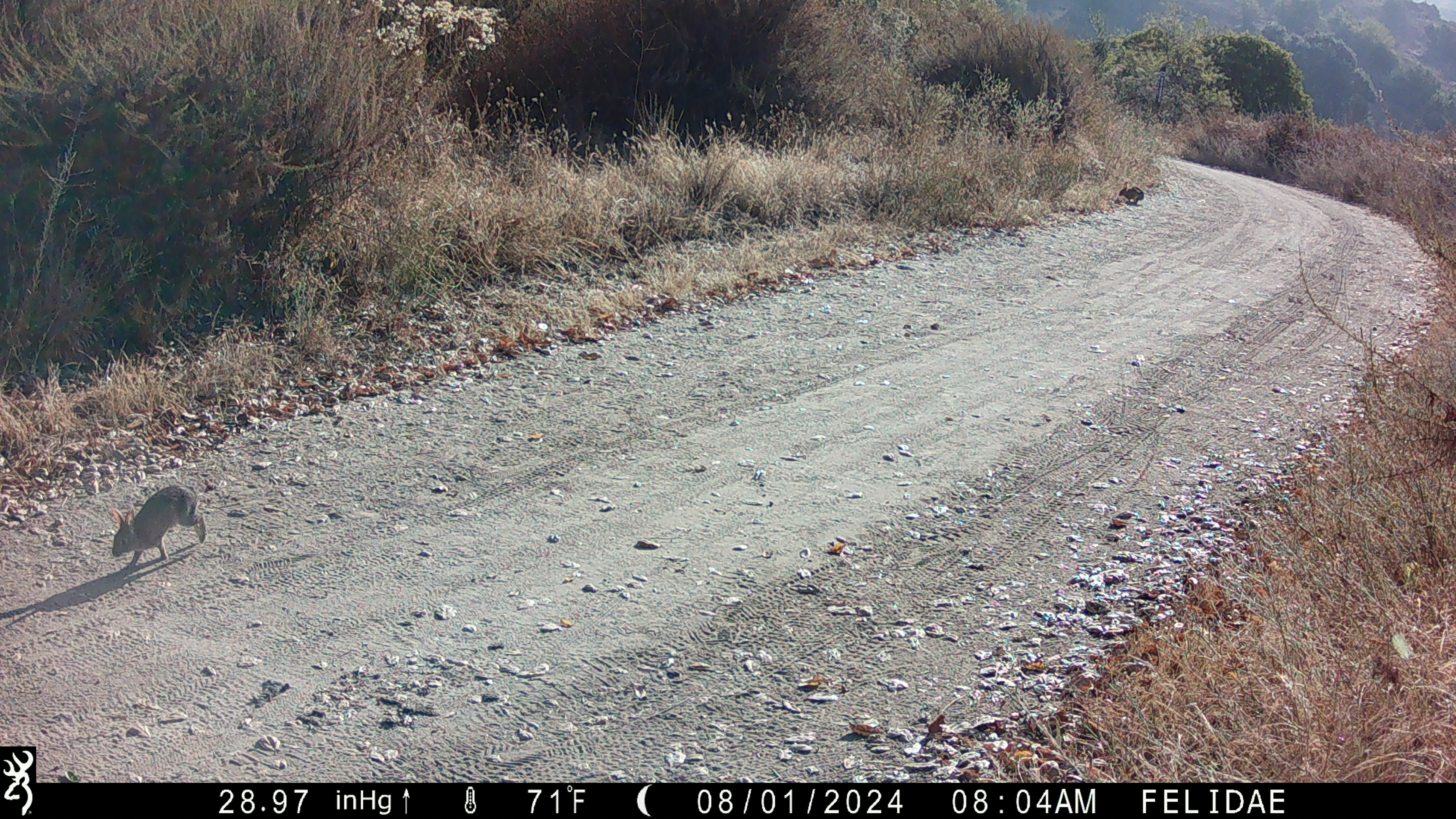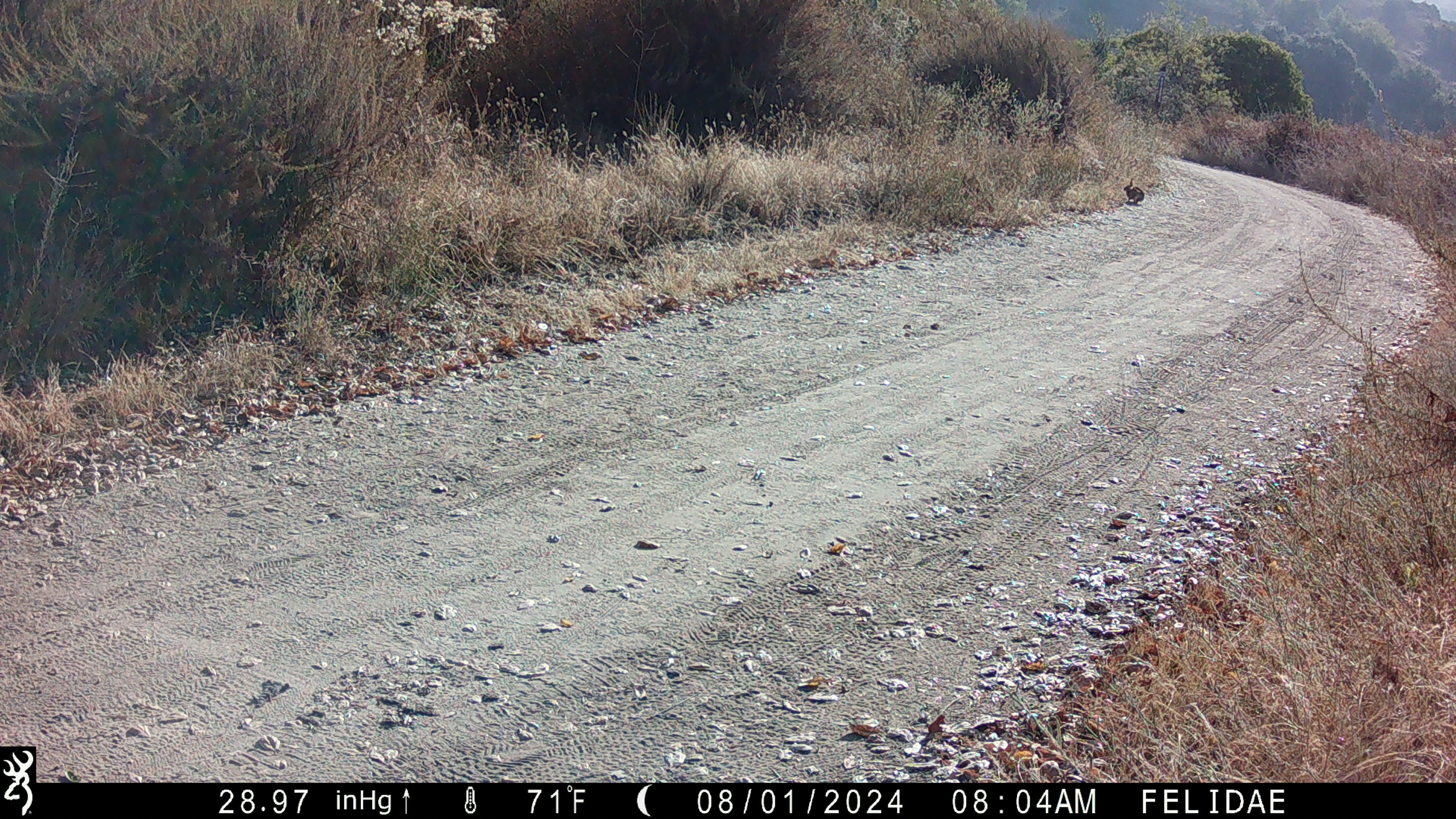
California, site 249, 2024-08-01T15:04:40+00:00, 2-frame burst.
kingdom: Animalia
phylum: Chordata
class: Mammalia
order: Lagomorpha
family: Leporidae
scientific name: Leporidae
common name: rabbit